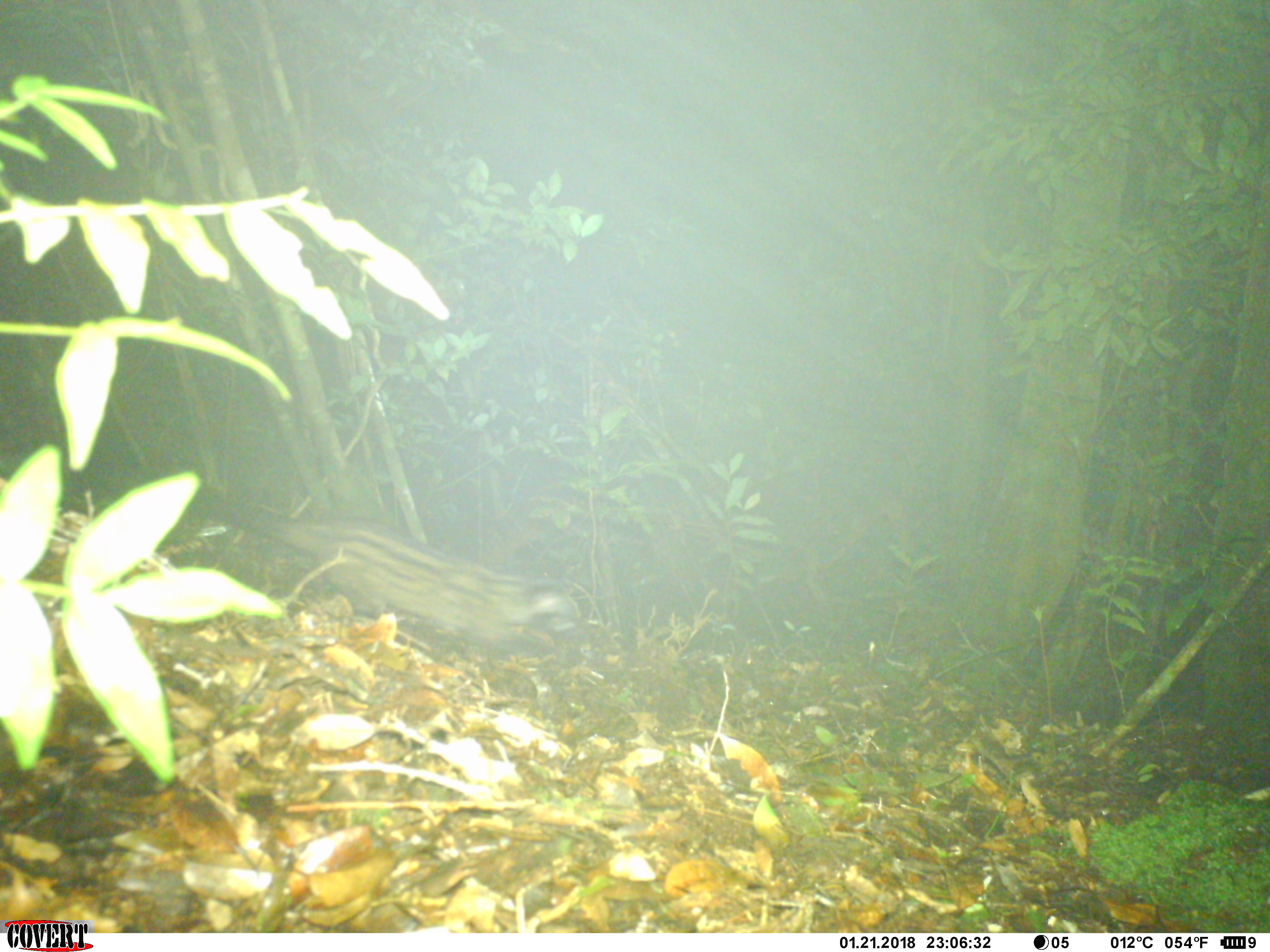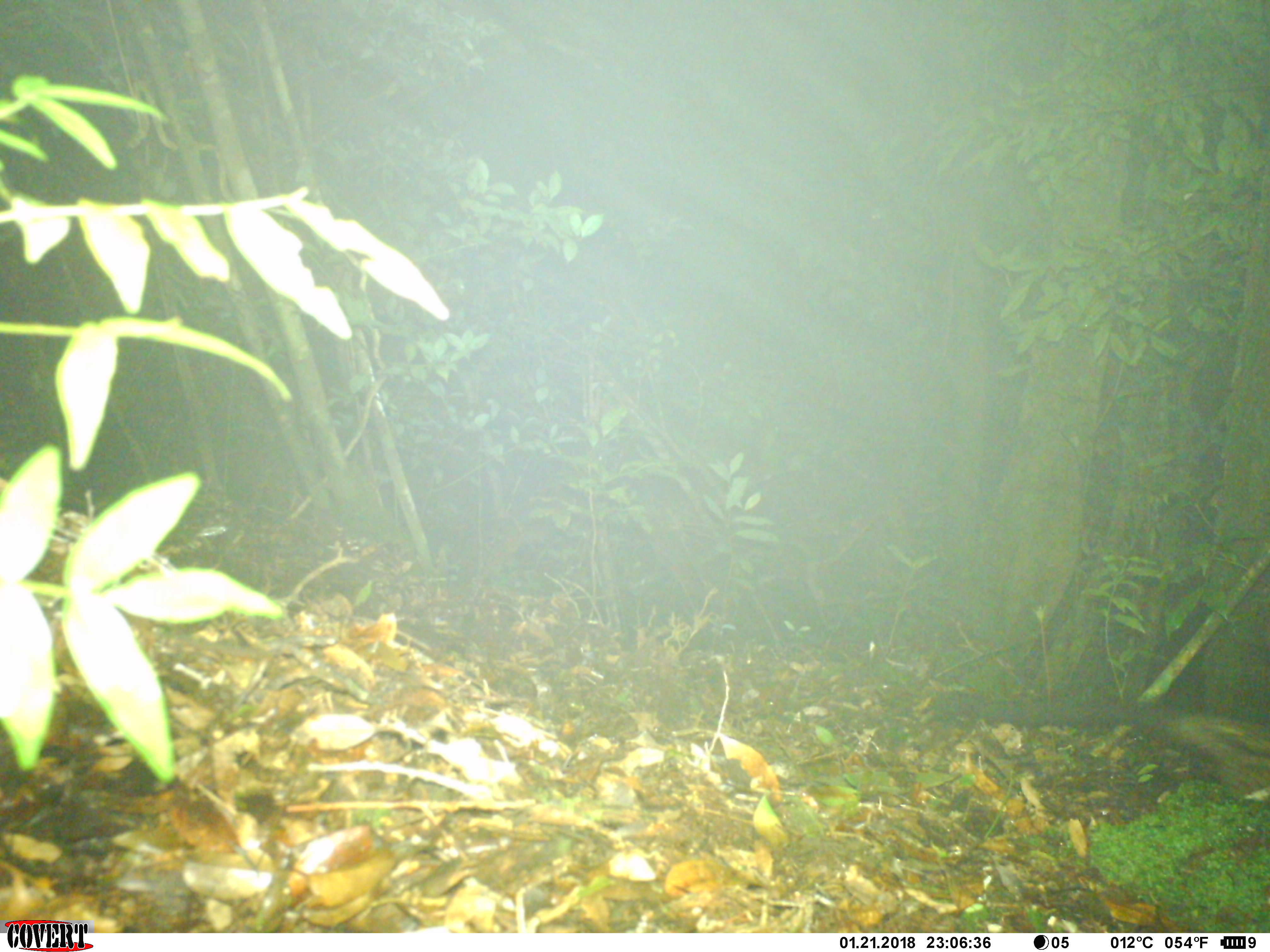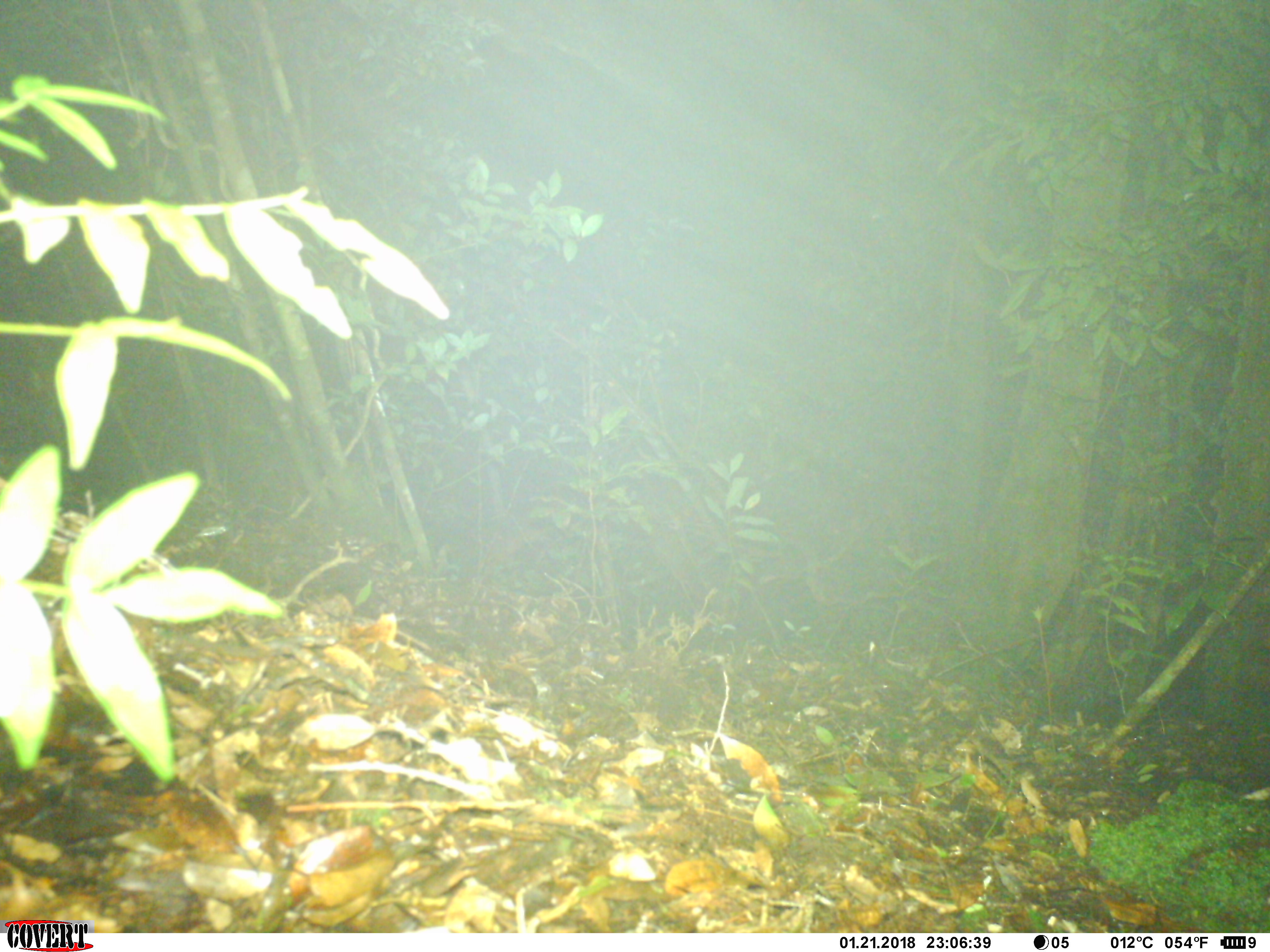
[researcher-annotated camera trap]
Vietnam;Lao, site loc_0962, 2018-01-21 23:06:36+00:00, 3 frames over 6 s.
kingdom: Animalia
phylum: Chordata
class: Mammalia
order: Carnivora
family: Viverridae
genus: Paradoxurus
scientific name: Paradoxurus hermaphroditus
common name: common palm civet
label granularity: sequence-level